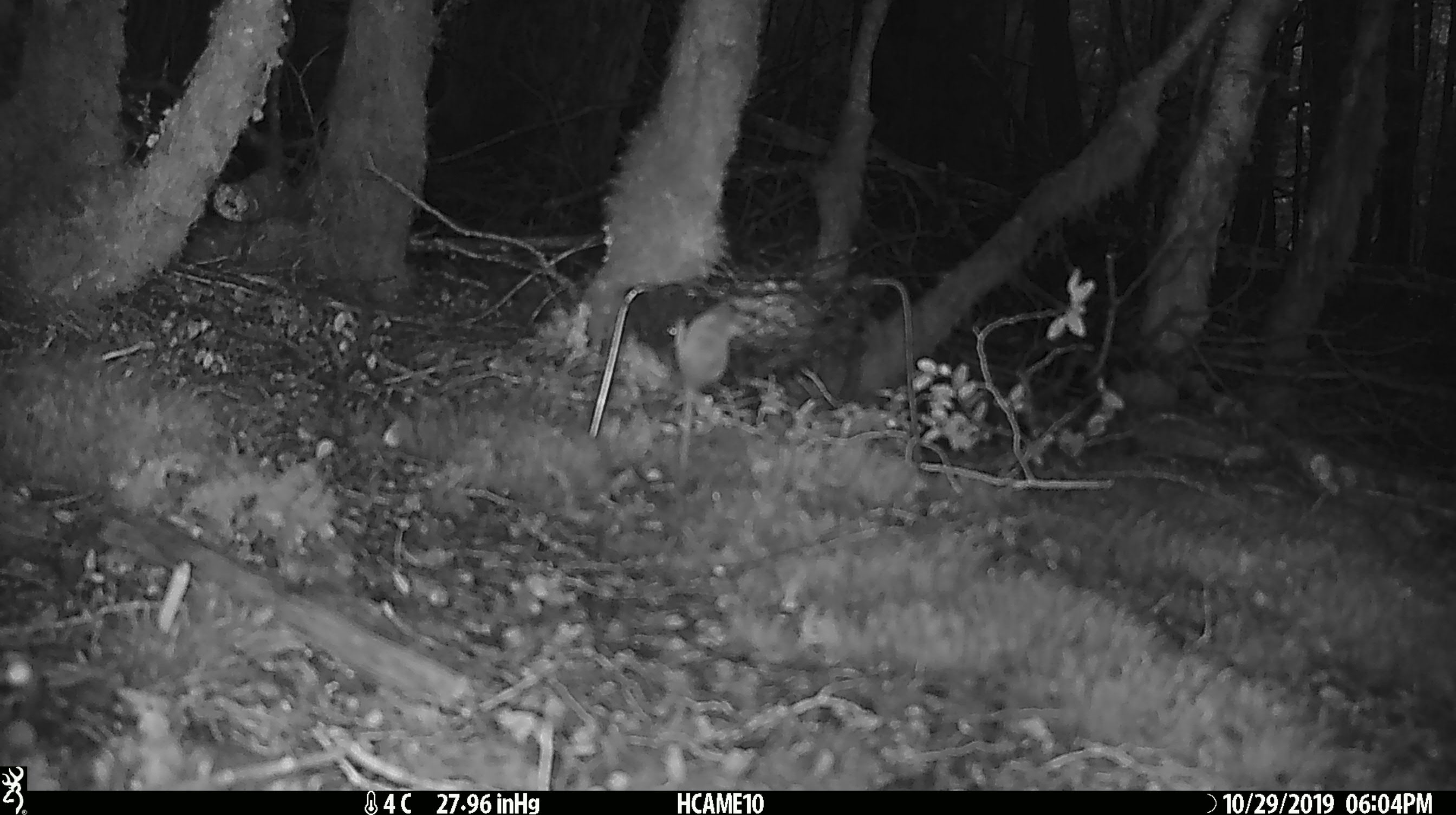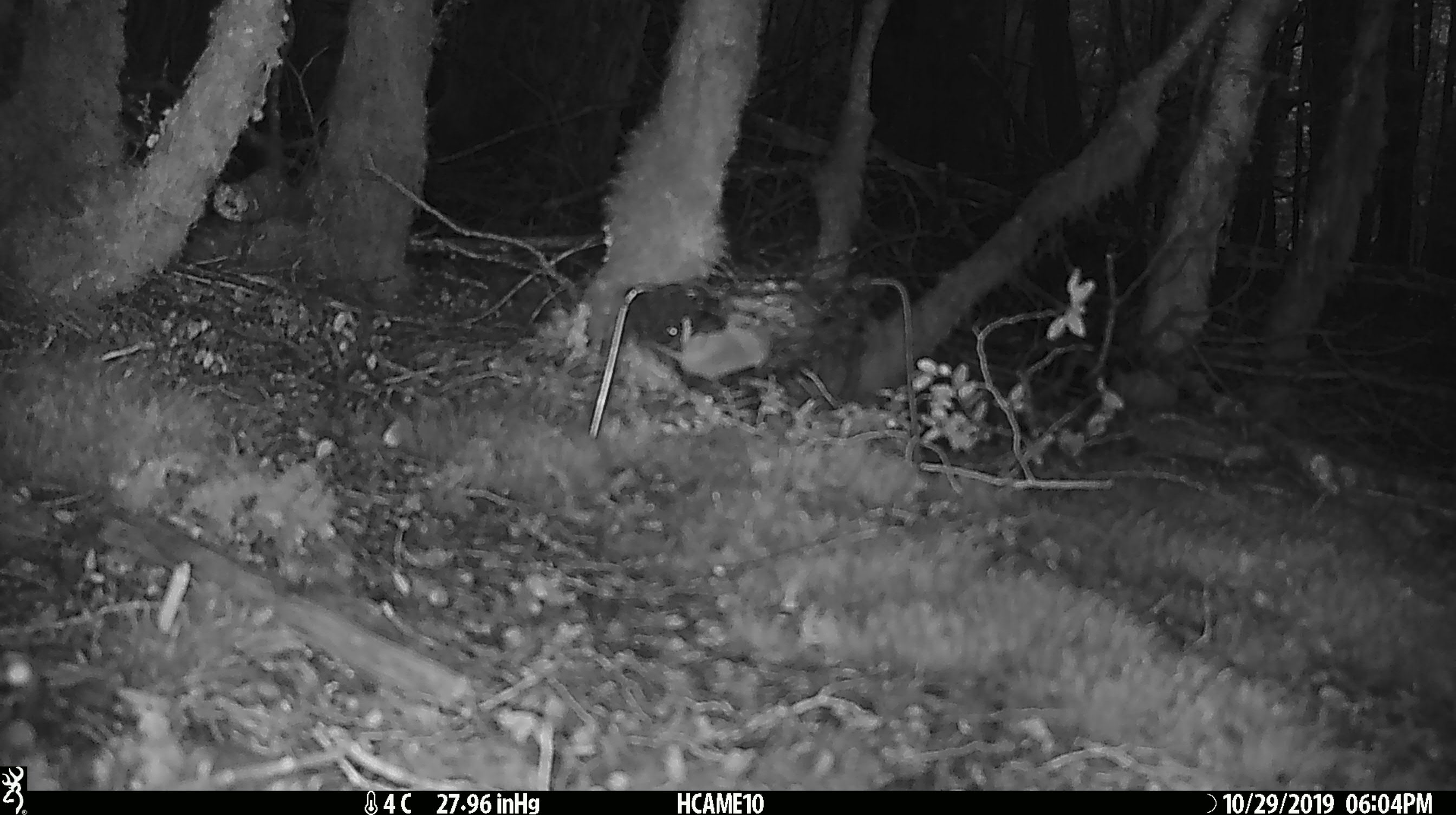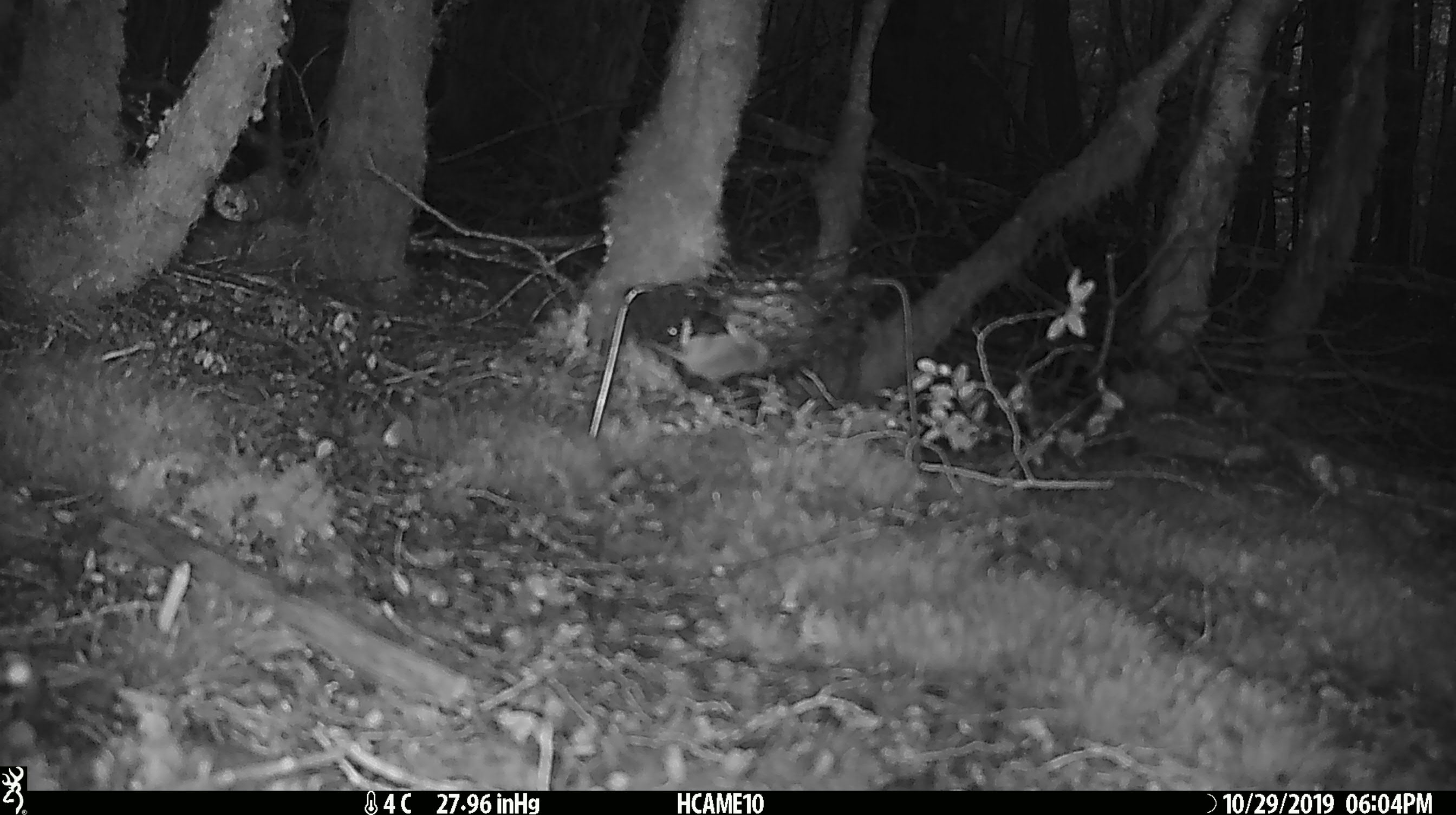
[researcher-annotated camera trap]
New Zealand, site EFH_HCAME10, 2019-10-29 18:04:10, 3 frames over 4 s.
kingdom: Animalia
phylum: Chordata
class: Mammalia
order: Rodentia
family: Muridae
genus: Mus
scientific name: Mus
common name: mouse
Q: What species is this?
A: Mouse (Mus).